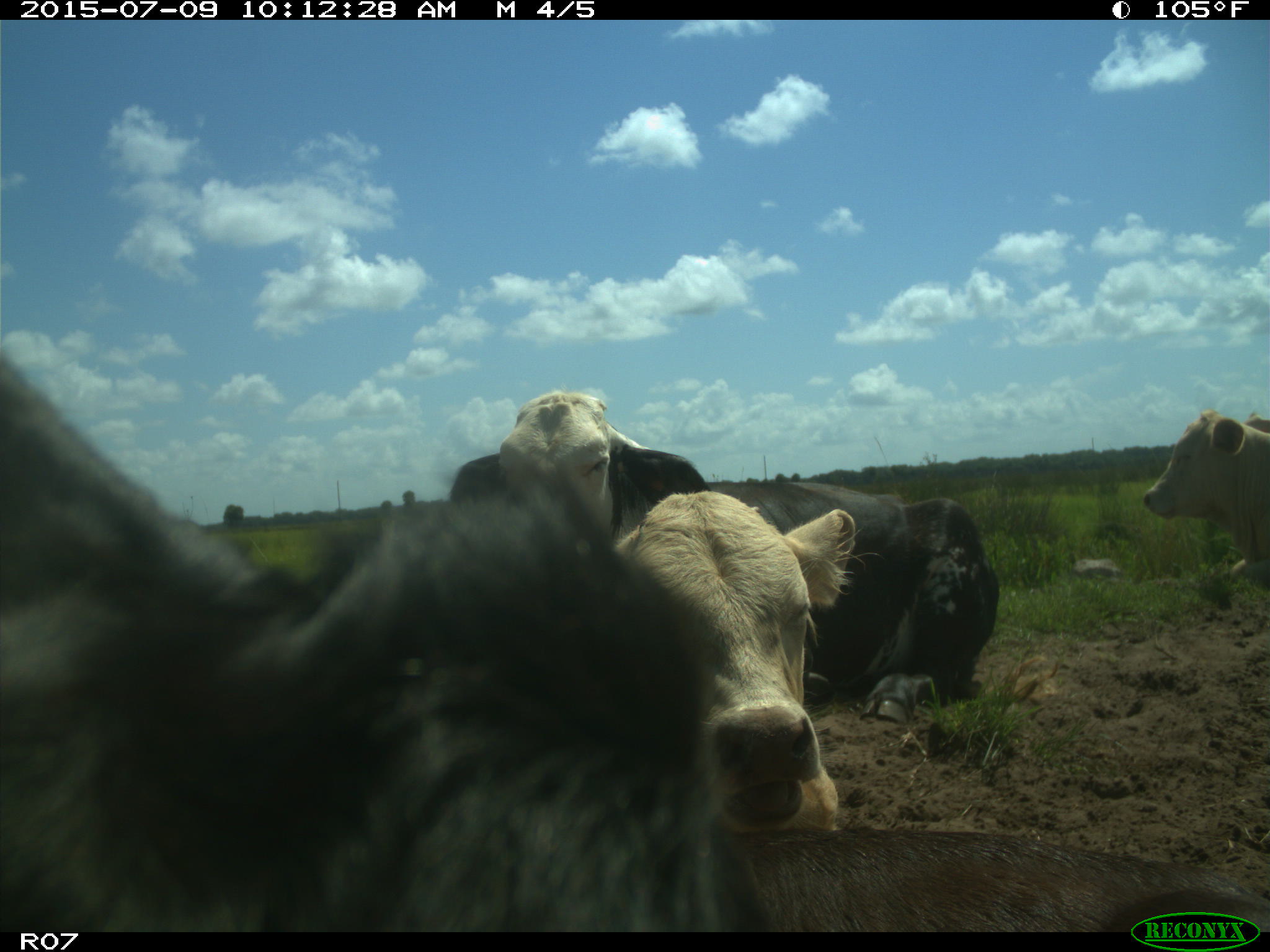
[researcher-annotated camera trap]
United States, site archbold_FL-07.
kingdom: Animalia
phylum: Chordata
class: Mammalia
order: Artiodactyla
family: Bovidae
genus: Bos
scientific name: Bos taurus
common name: domestic cow